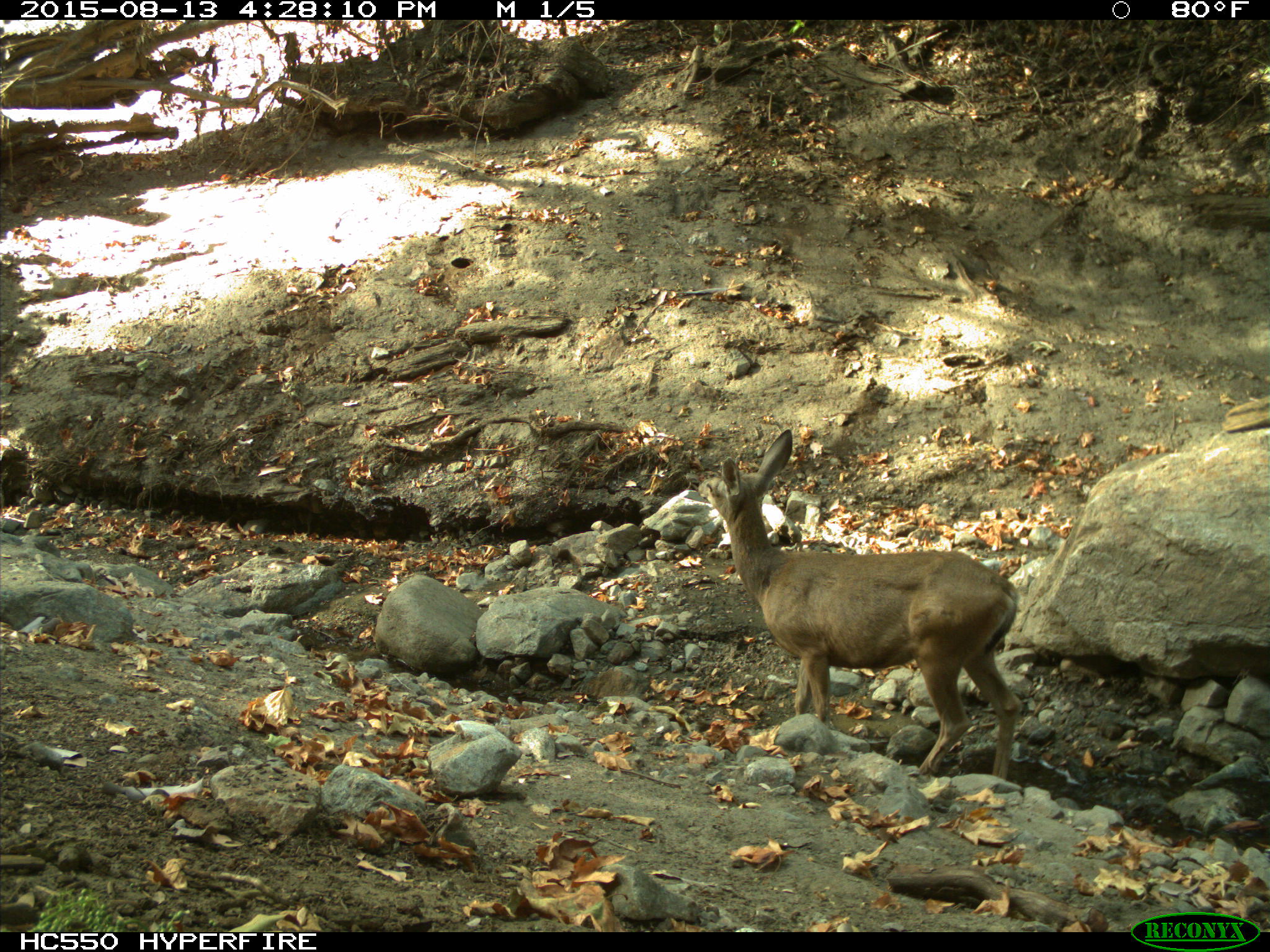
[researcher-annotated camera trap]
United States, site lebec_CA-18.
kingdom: Animalia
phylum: Chordata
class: Mammalia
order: Artiodactyla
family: Cervidae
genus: Odocoileus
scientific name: Odocoileus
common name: deer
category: unidentified deer